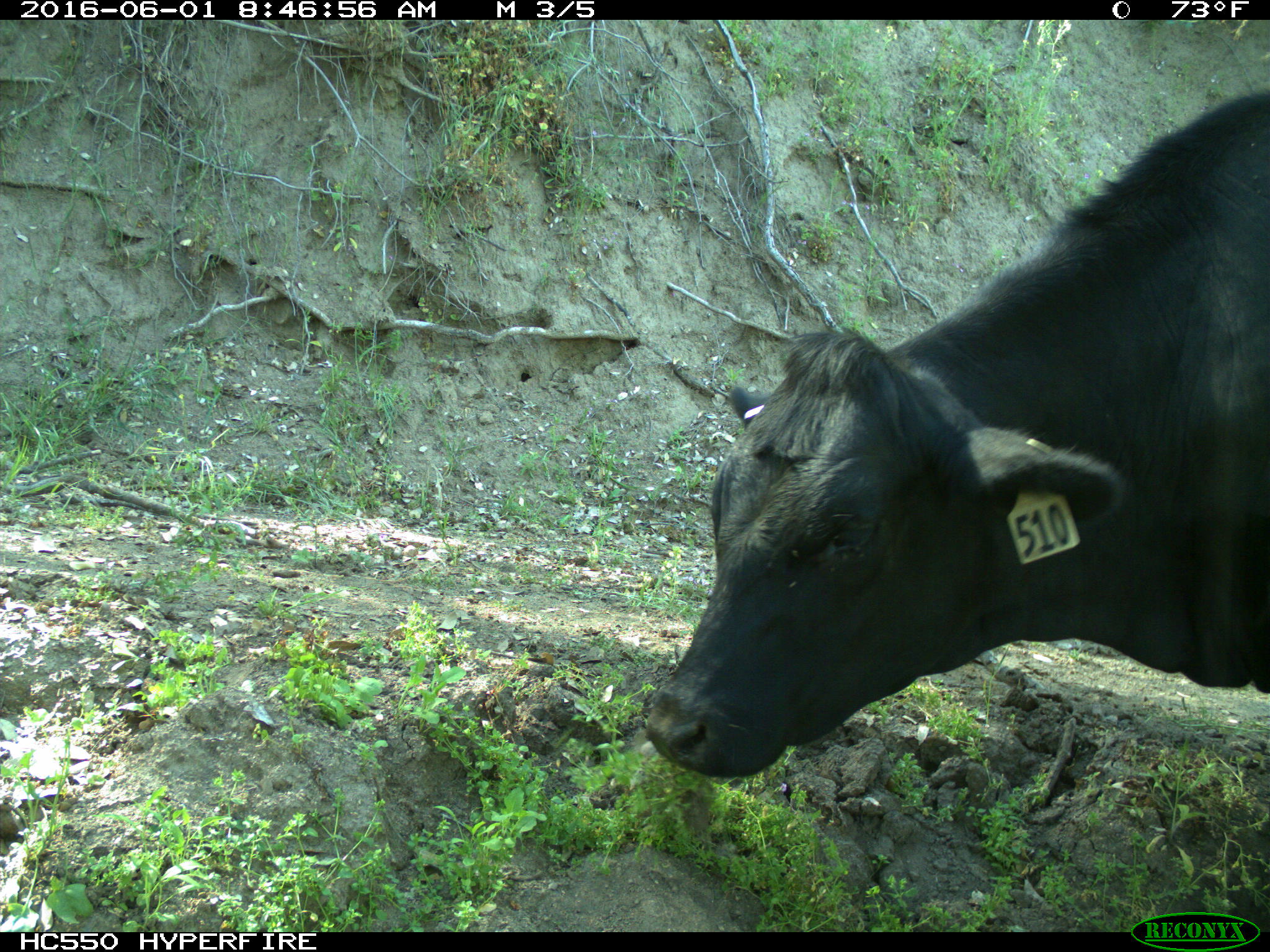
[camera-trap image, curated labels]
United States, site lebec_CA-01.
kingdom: Animalia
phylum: Chordata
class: Mammalia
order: Artiodactyla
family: Bovidae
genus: Bos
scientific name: Bos taurus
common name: domestic cow